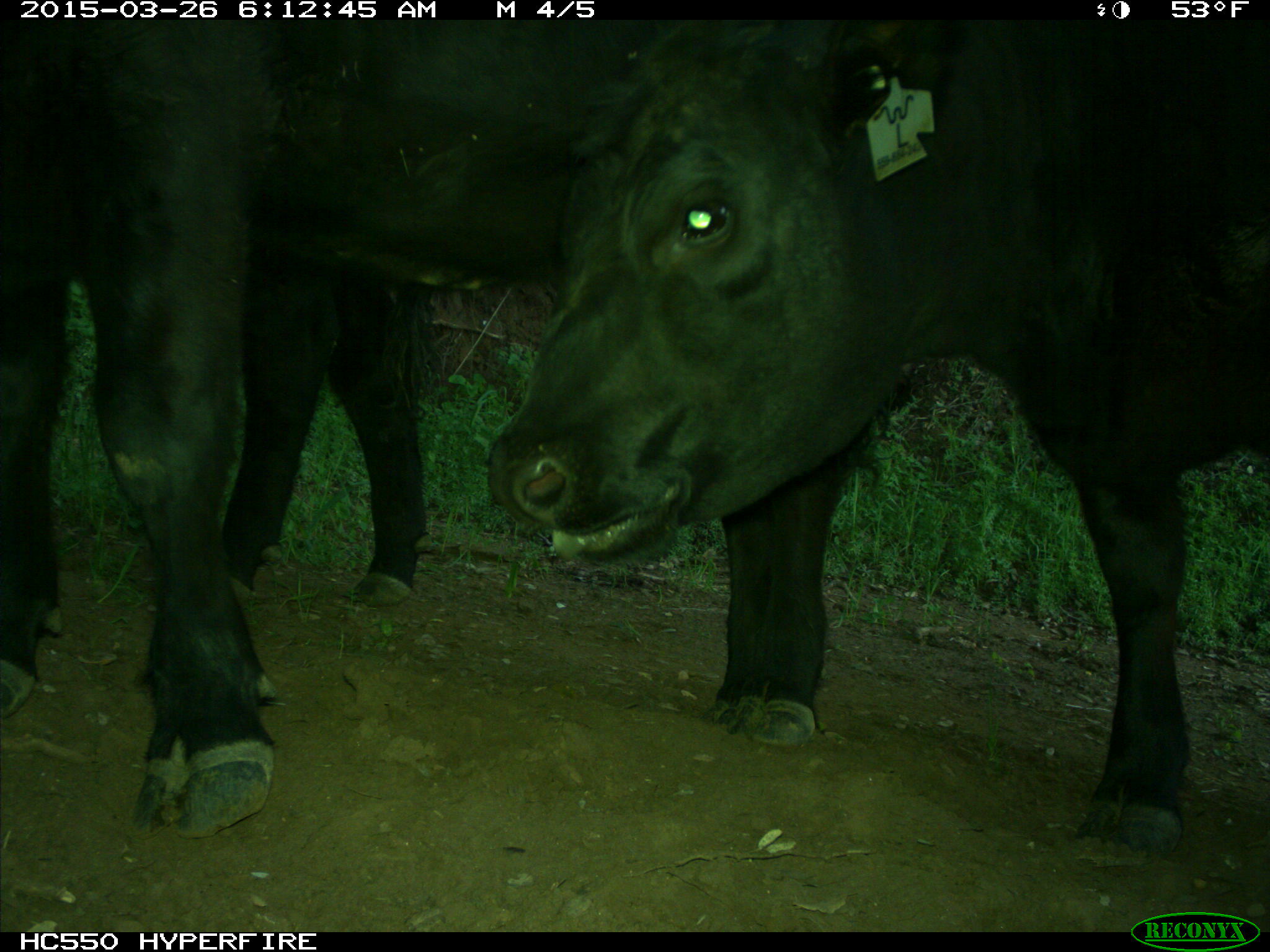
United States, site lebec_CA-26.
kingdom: Animalia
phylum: Chordata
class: Mammalia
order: Artiodactyla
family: Bovidae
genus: Bos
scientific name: Bos taurus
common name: domestic cow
Bos taurus (domestic cow).